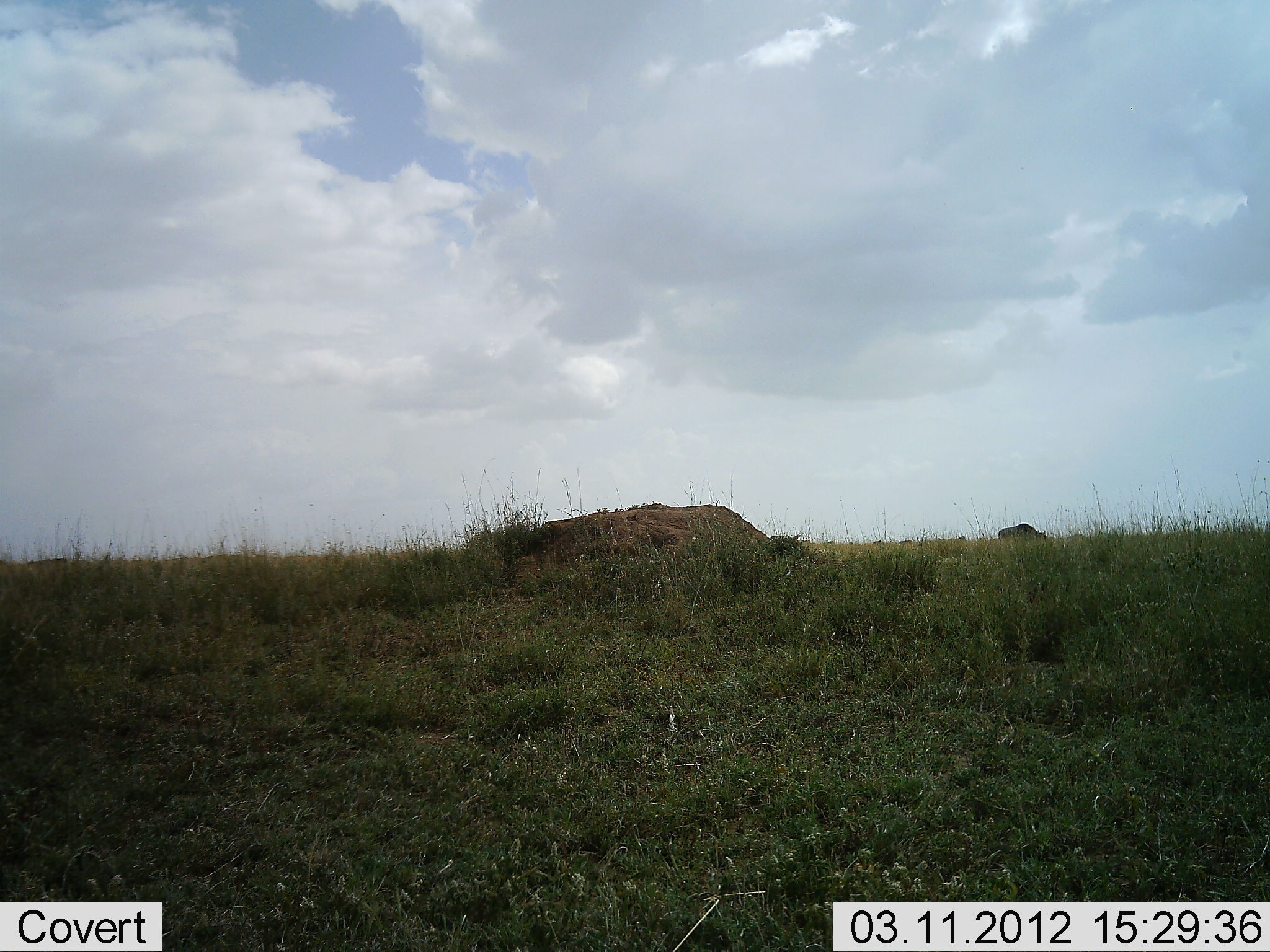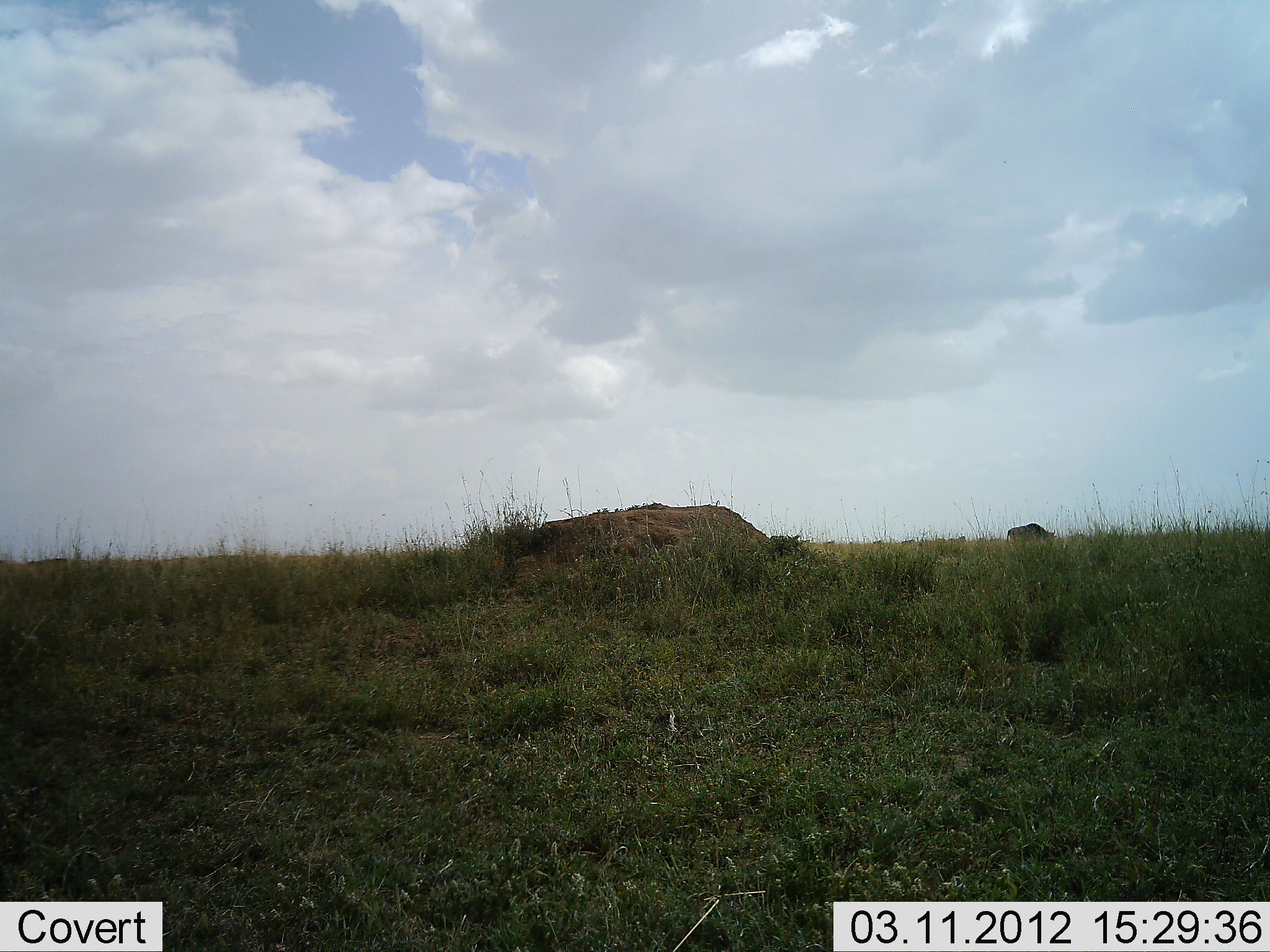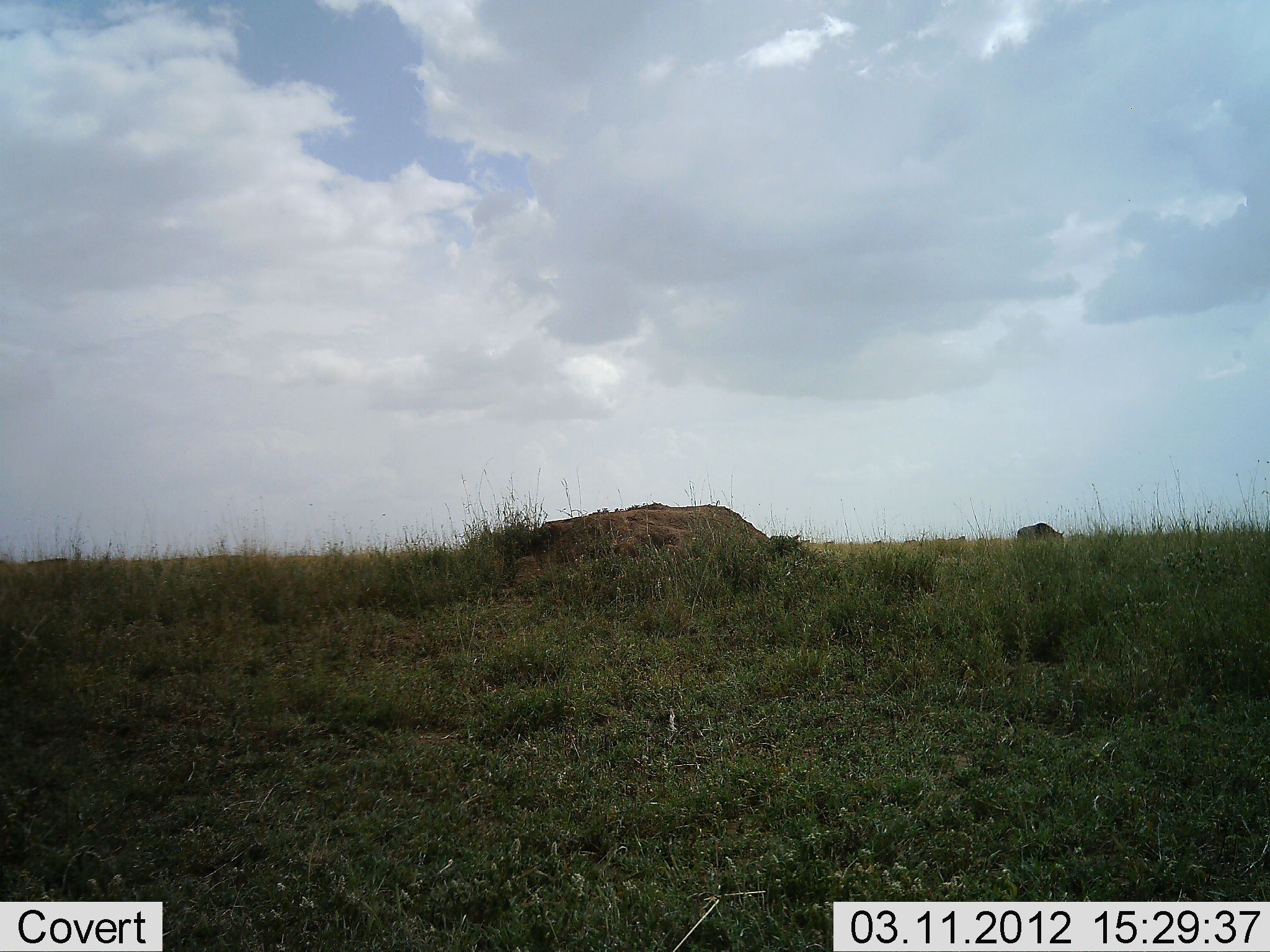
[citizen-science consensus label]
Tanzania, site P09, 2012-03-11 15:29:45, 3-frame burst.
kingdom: Animalia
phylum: Chordata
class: Mammalia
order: Artiodactyla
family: Bovidae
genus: Connochaetes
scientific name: Connochaetes taurinus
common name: blue wildebeest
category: wildebeest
Wildebeest (blue wildebeest) (Connochaetes taurinus), count 1. Behavior (volunteer vote fractions): standing 7%, resting 0%, moving 67%, interacting 0%. Young present (vote fraction): 0%. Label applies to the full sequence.